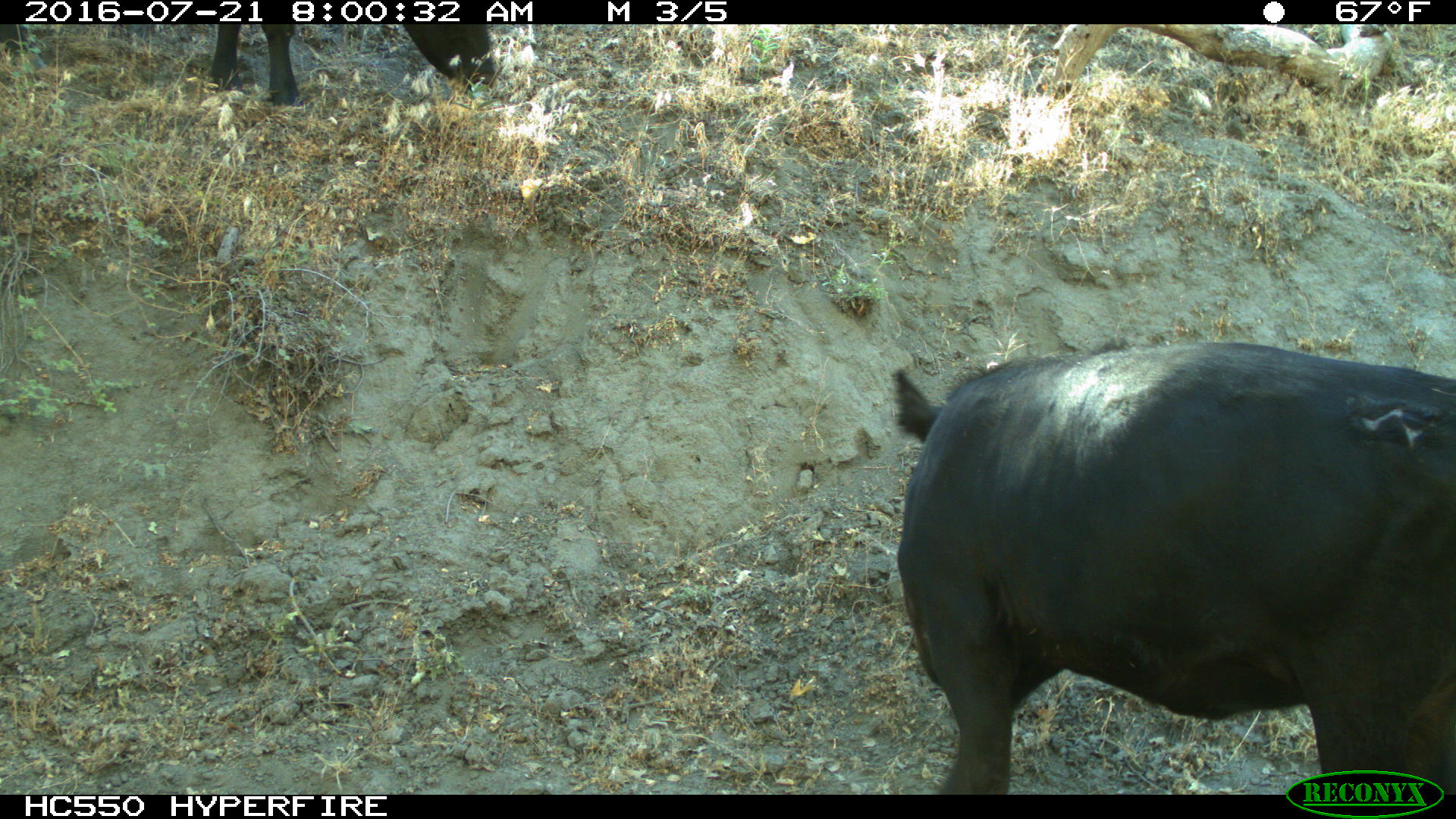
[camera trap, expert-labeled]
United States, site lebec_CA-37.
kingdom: Animalia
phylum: Chordata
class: Mammalia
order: Artiodactyla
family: Bovidae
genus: Bos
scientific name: Bos taurus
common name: domestic cow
Bos taurus (domestic cow).